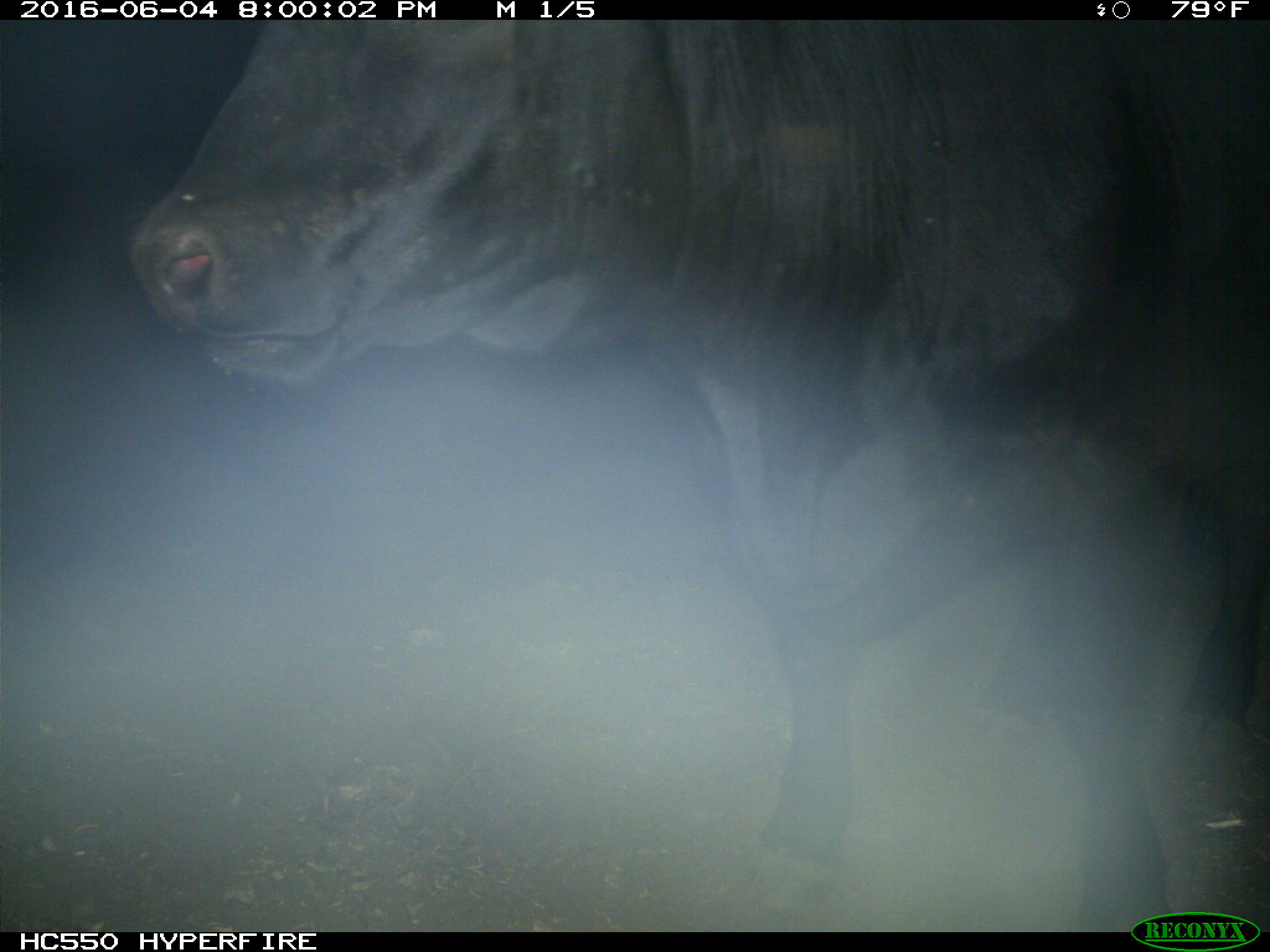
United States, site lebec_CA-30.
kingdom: Animalia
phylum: Chordata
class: Mammalia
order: Artiodactyla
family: Bovidae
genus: Bos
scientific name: Bos taurus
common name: domestic cow